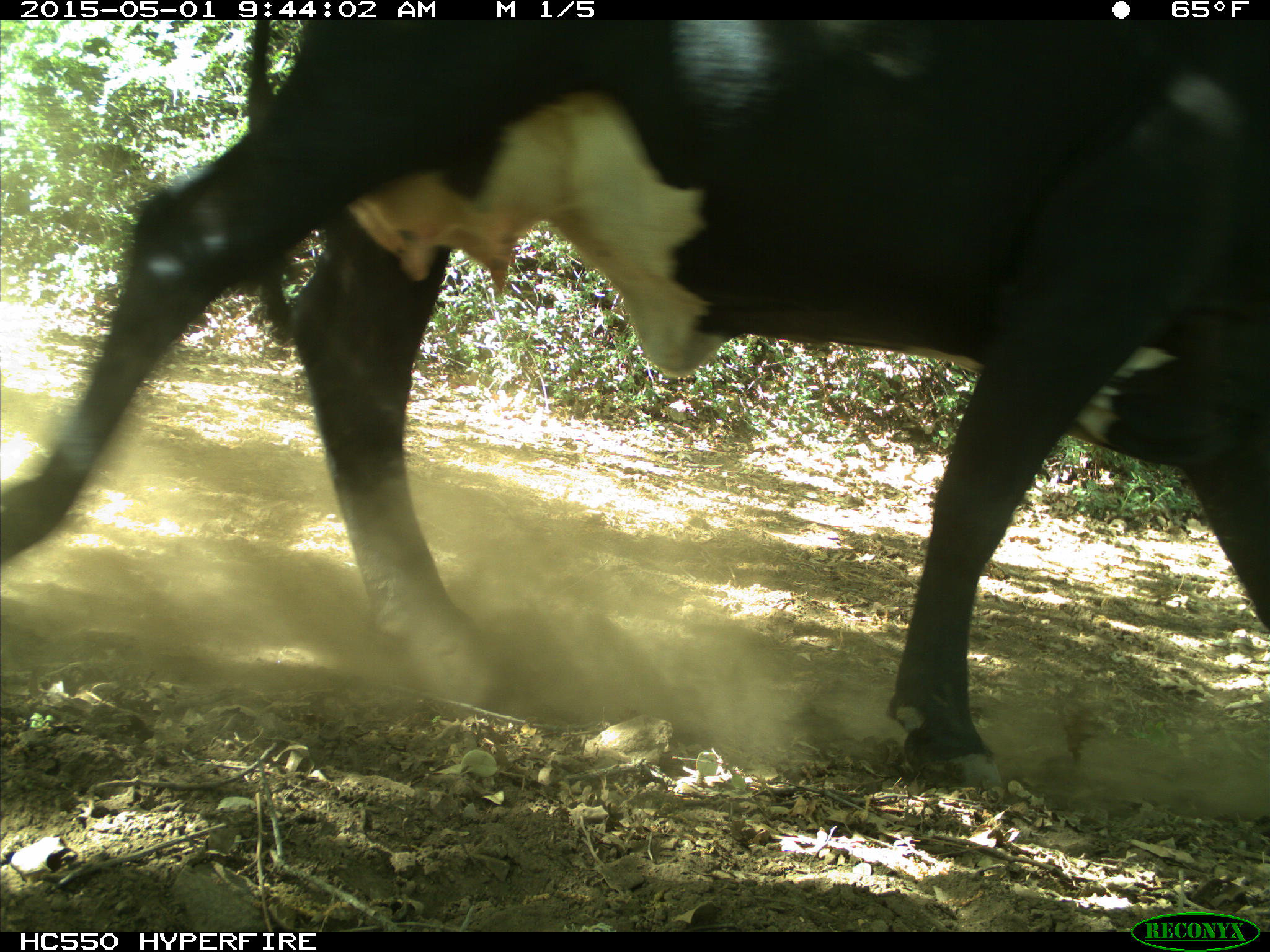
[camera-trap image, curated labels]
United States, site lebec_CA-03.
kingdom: Animalia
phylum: Chordata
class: Mammalia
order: Artiodactyla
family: Bovidae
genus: Bos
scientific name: Bos taurus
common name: domestic cow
Bos taurus (domestic cow).